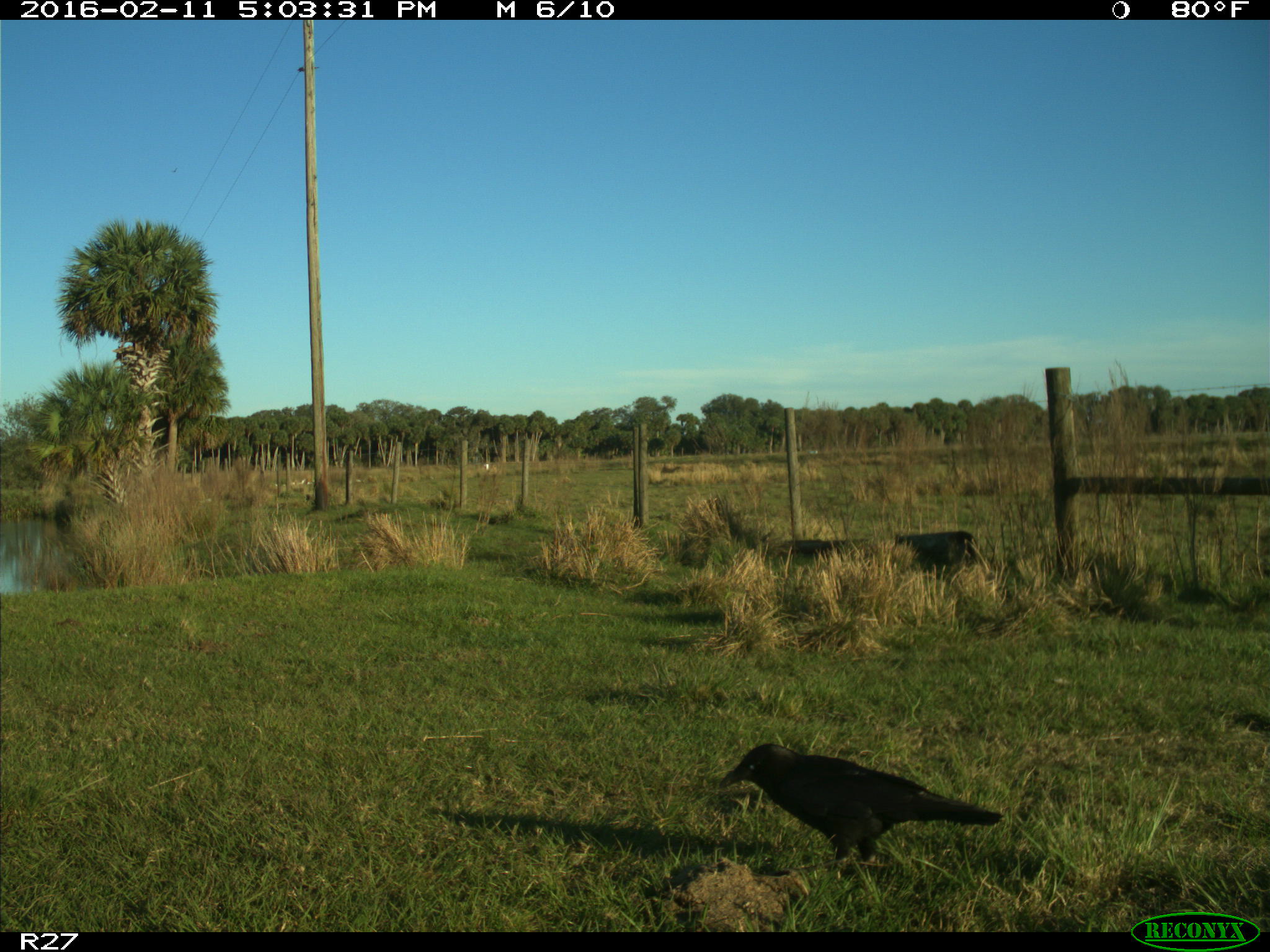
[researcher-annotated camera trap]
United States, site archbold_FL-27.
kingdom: Animalia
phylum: Chordata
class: Aves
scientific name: Aves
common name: birds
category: unidentified bird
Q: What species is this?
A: Unidentified bird (birds) (Aves).